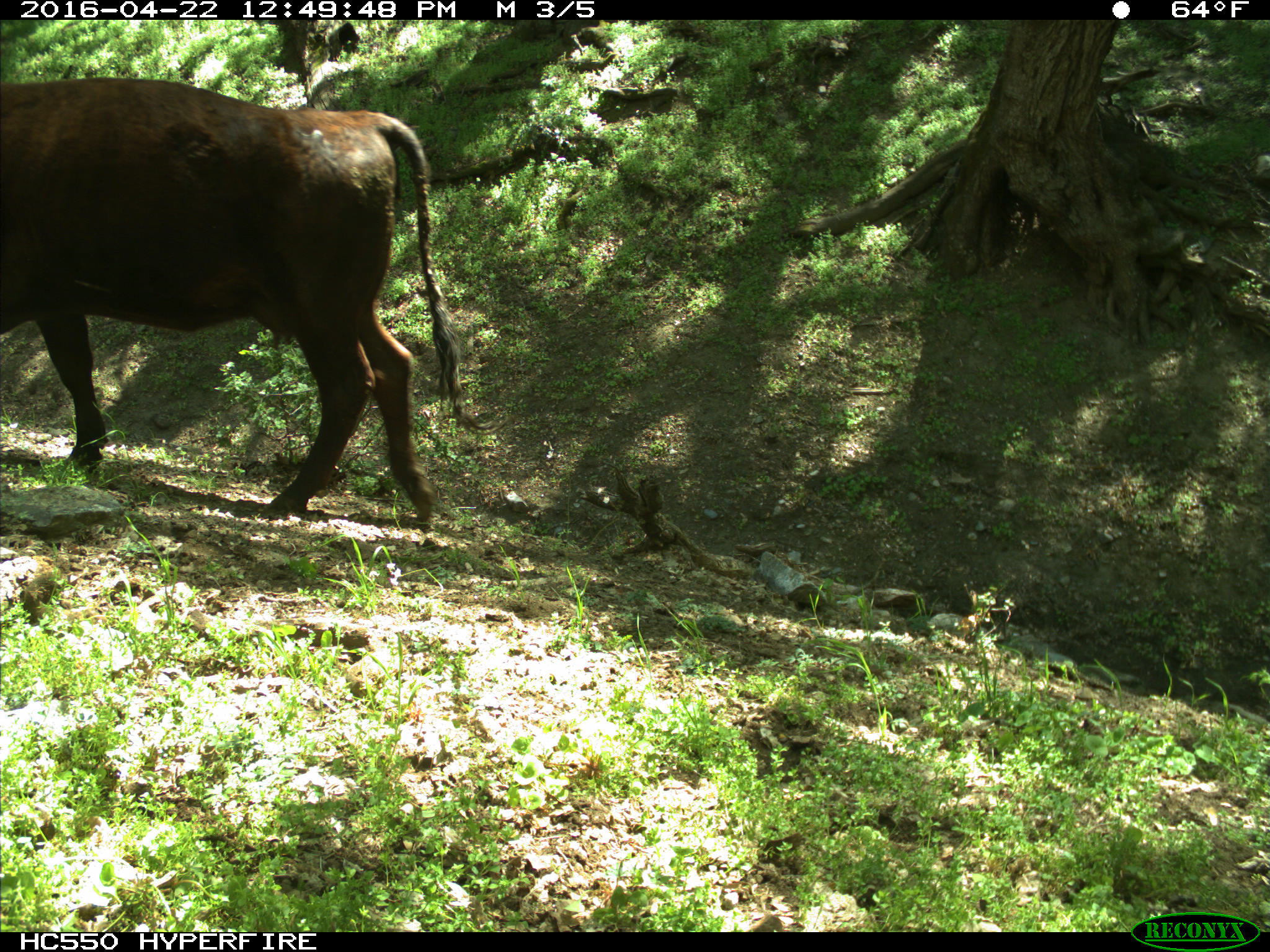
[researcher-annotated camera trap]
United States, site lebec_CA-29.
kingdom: Animalia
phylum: Chordata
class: Mammalia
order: Artiodactyla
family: Bovidae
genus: Bos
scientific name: Bos taurus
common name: domestic cow